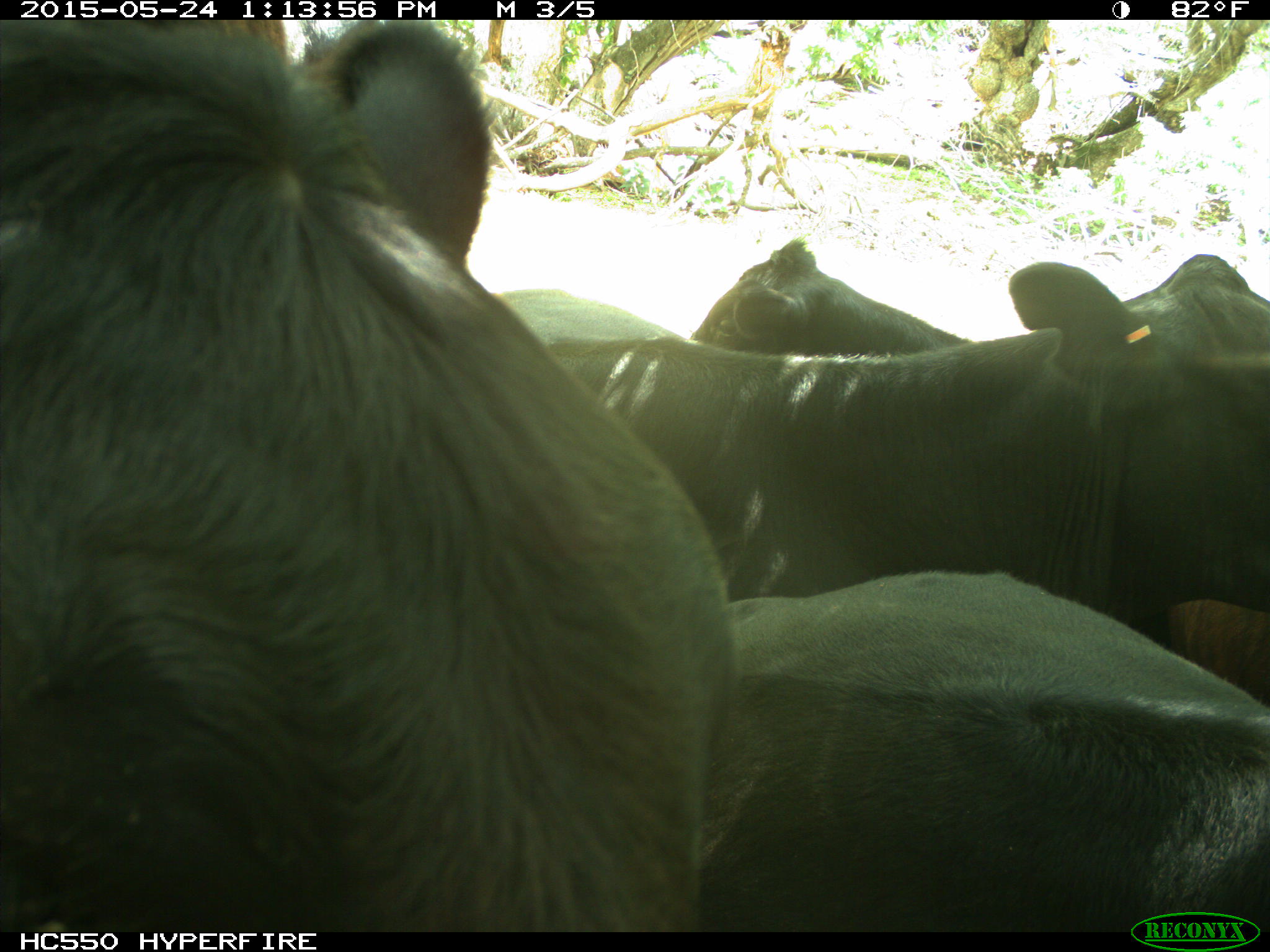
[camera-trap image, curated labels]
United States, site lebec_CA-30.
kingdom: Animalia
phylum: Chordata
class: Mammalia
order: Artiodactyla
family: Bovidae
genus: Bos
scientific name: Bos taurus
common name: domestic cow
Bos taurus (domestic cow).